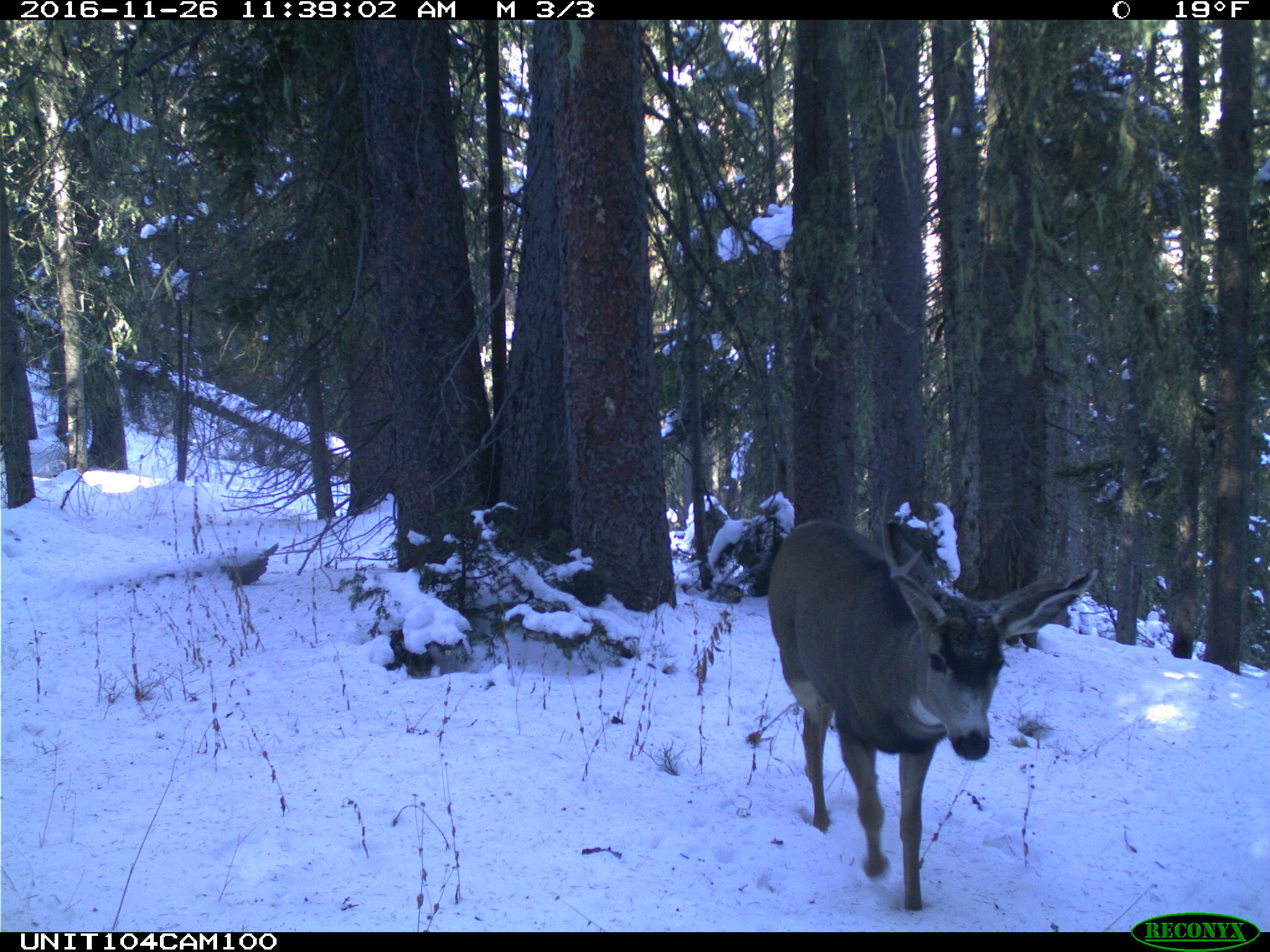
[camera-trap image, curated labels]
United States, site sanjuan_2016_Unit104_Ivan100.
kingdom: Animalia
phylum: Chordata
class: Mammalia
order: Artiodactyla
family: Cervidae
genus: Odocoileus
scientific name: Odocoileus hemionus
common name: mule deer